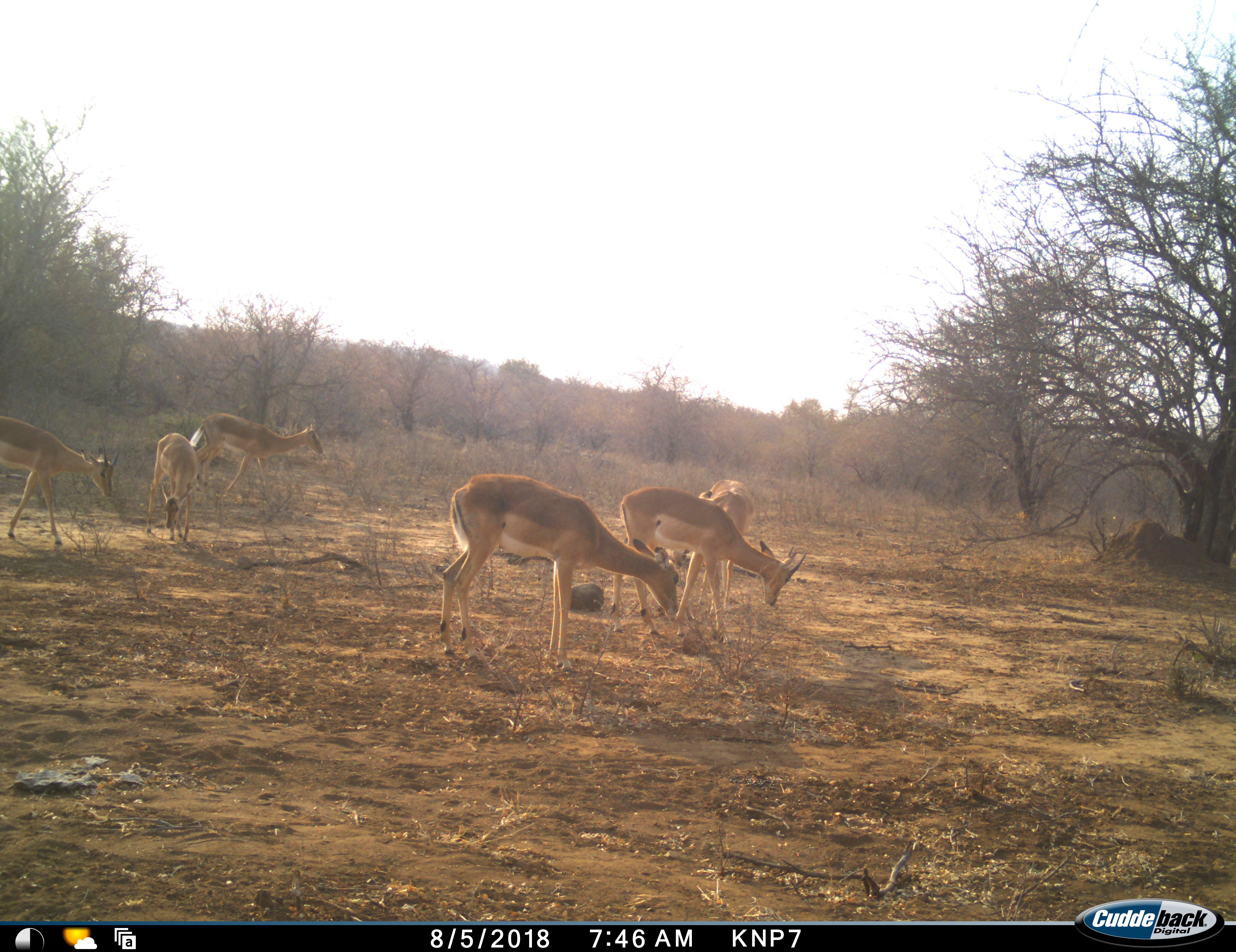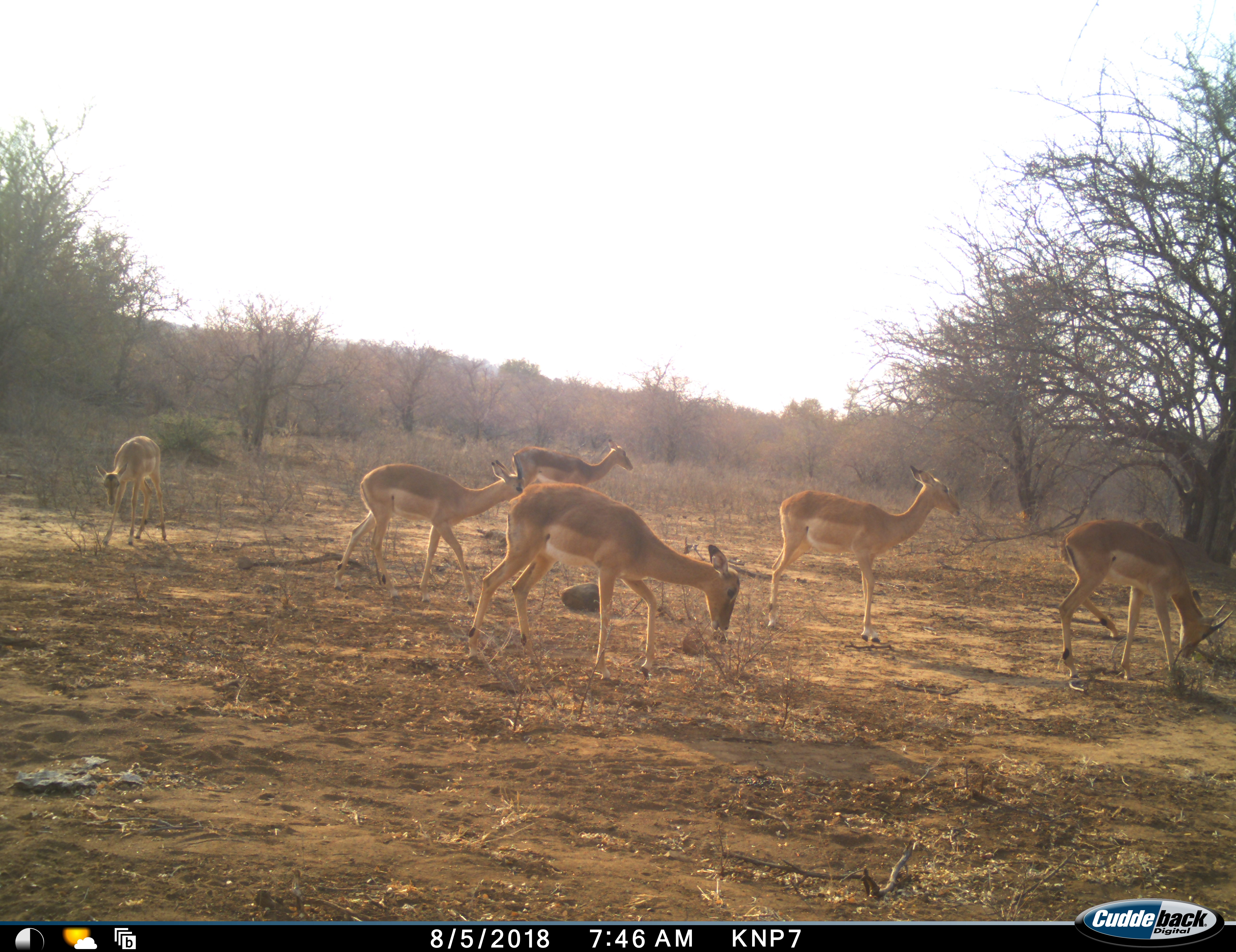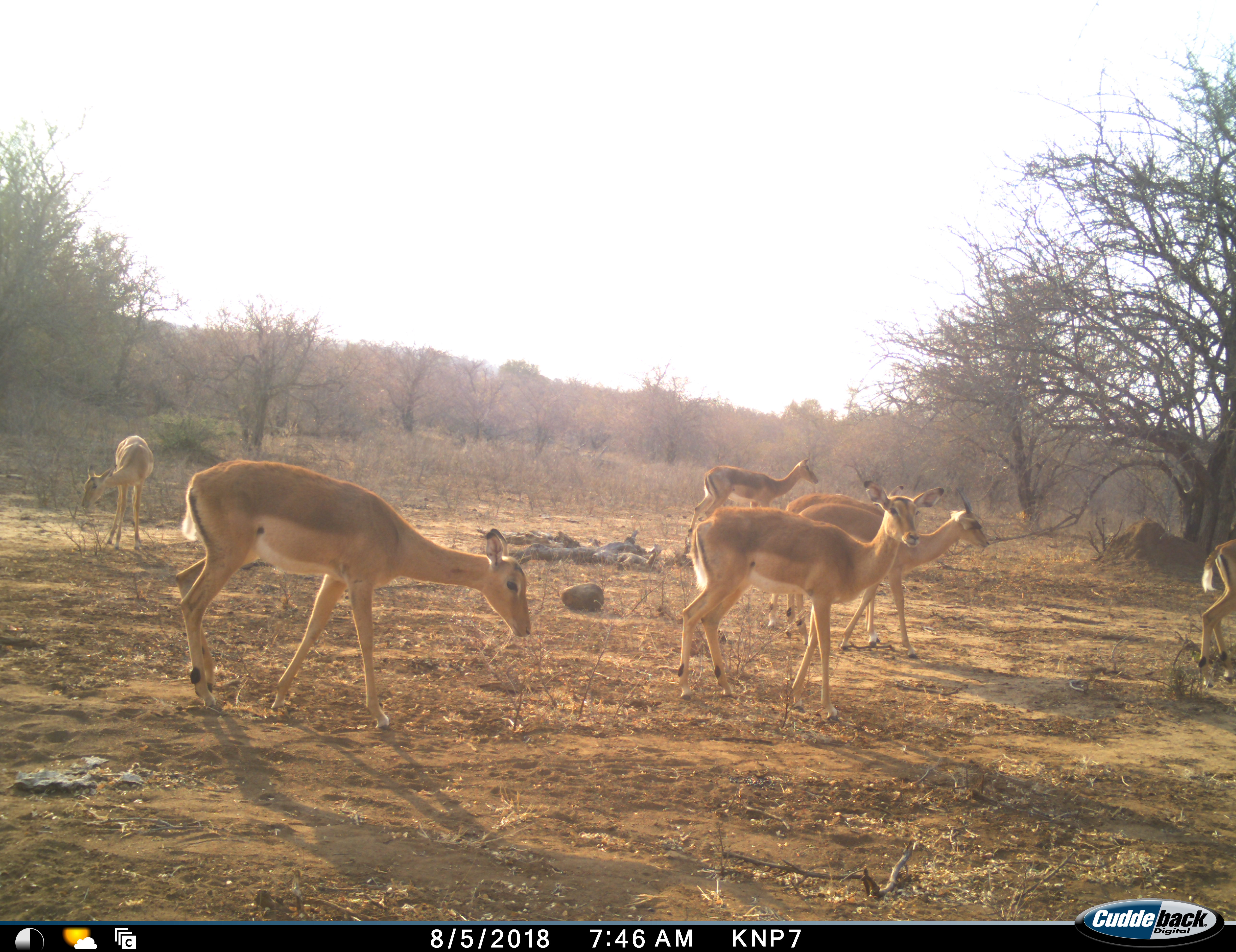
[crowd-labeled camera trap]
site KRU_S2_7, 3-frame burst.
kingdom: Animalia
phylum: Chordata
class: Mammalia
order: Artiodactyla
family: Bovidae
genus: Aepyceros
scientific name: Aepyceros melampus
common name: impala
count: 7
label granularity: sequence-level